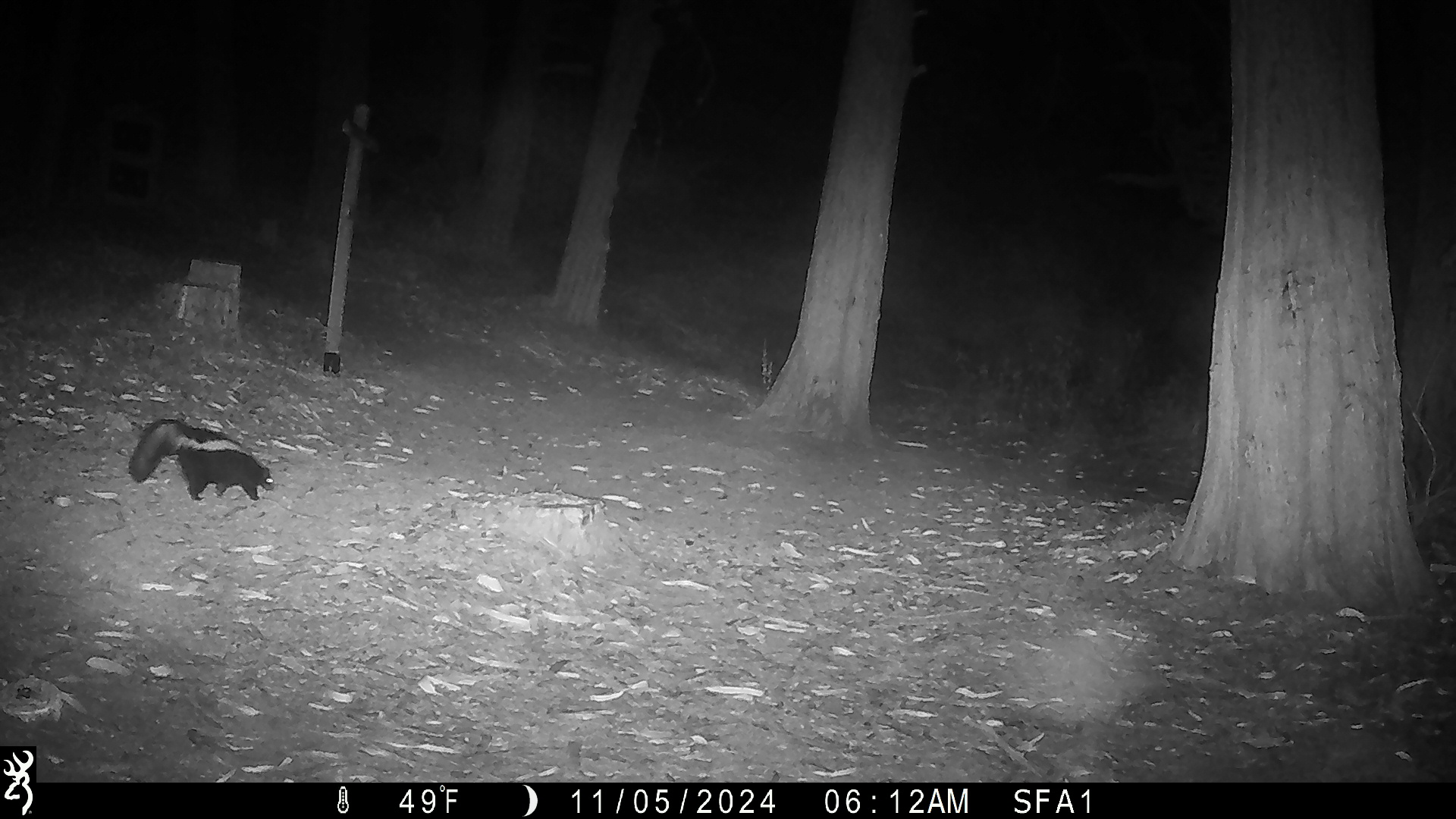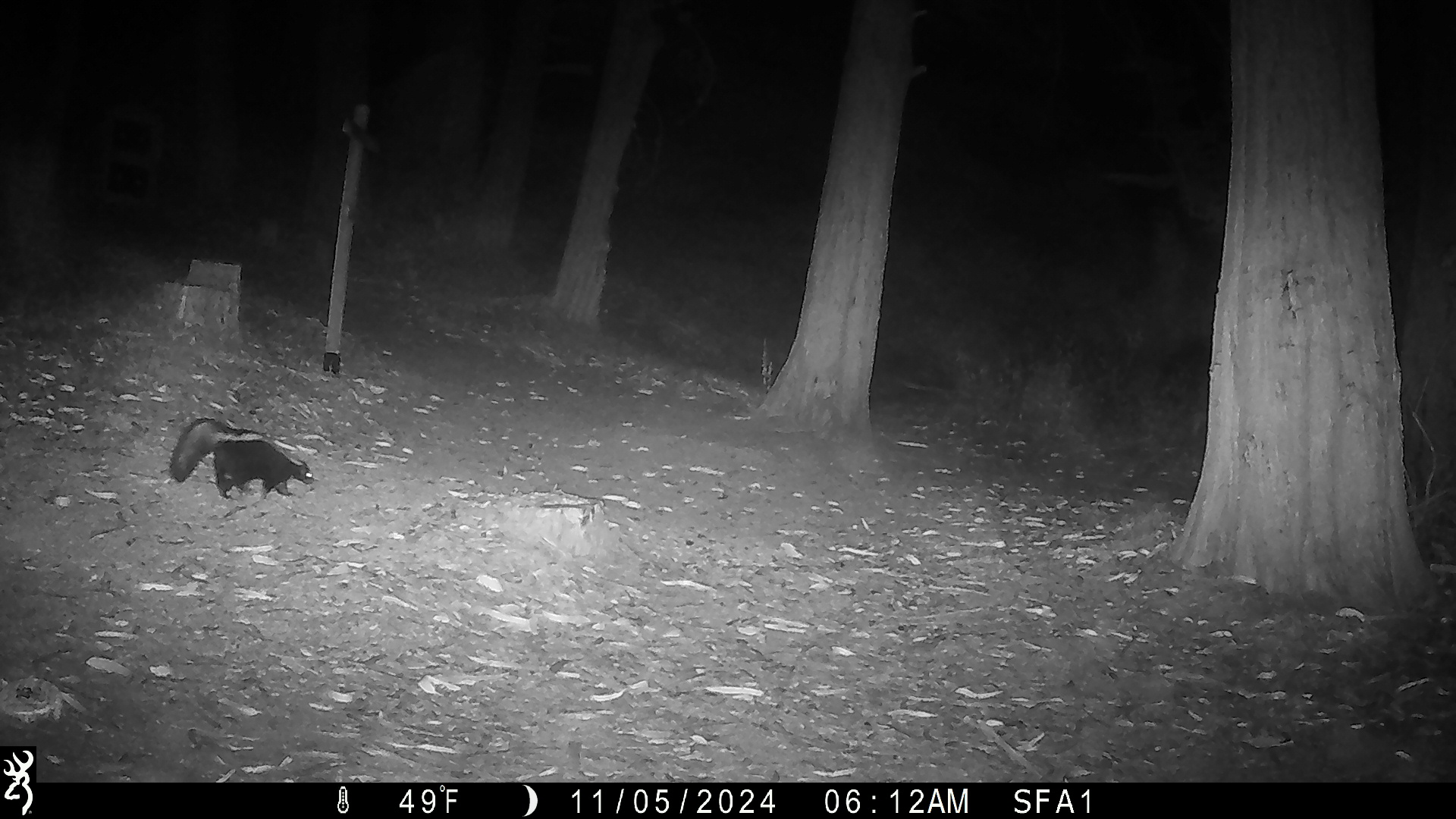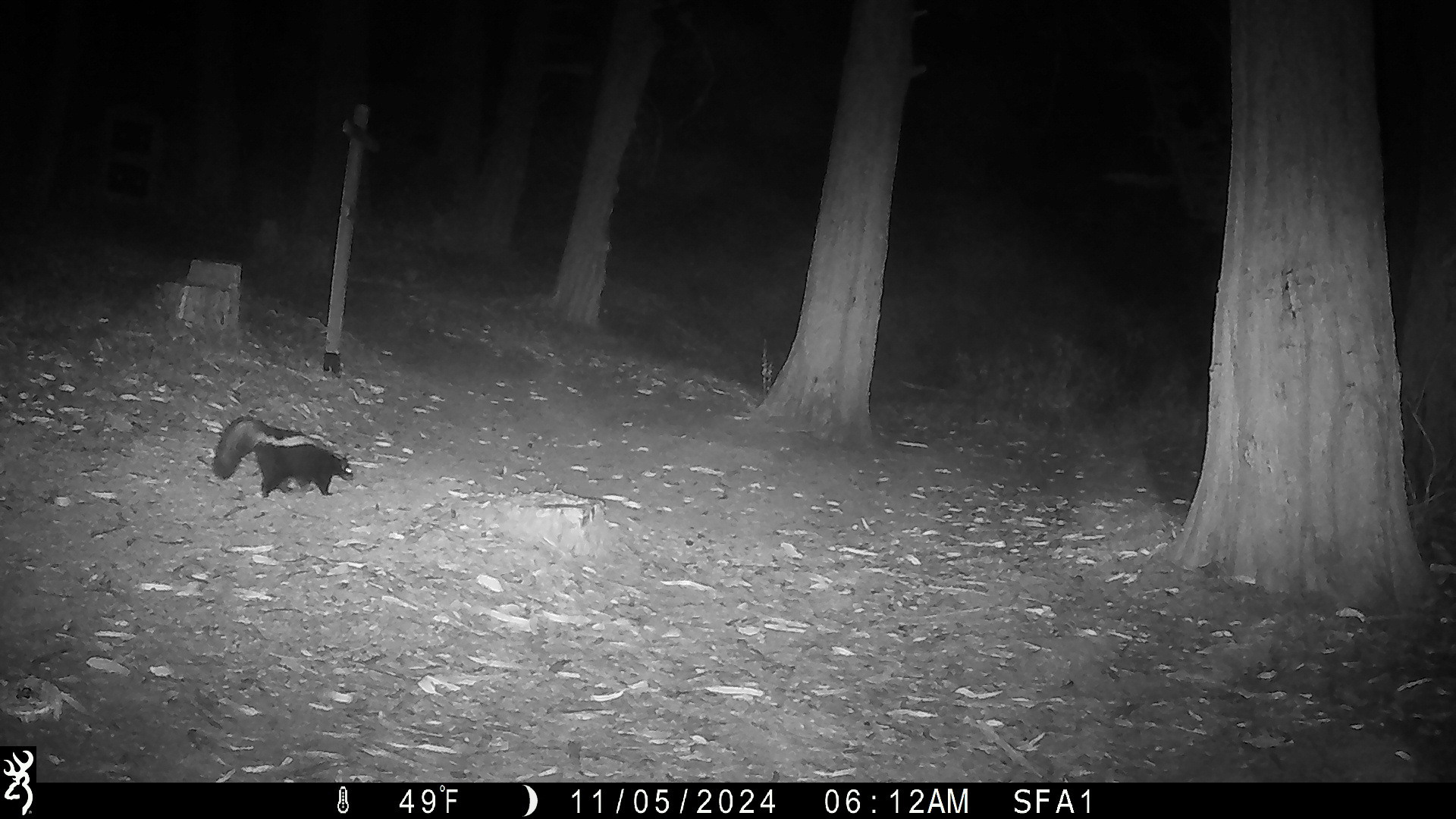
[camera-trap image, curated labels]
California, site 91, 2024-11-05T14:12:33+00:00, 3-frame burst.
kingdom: Animalia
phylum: Chordata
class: Mammalia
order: Carnivora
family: Mephitidae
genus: Mephitis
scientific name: Mephitis mephitis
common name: striped skunk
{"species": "striped skunk (Mephitis mephitis)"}